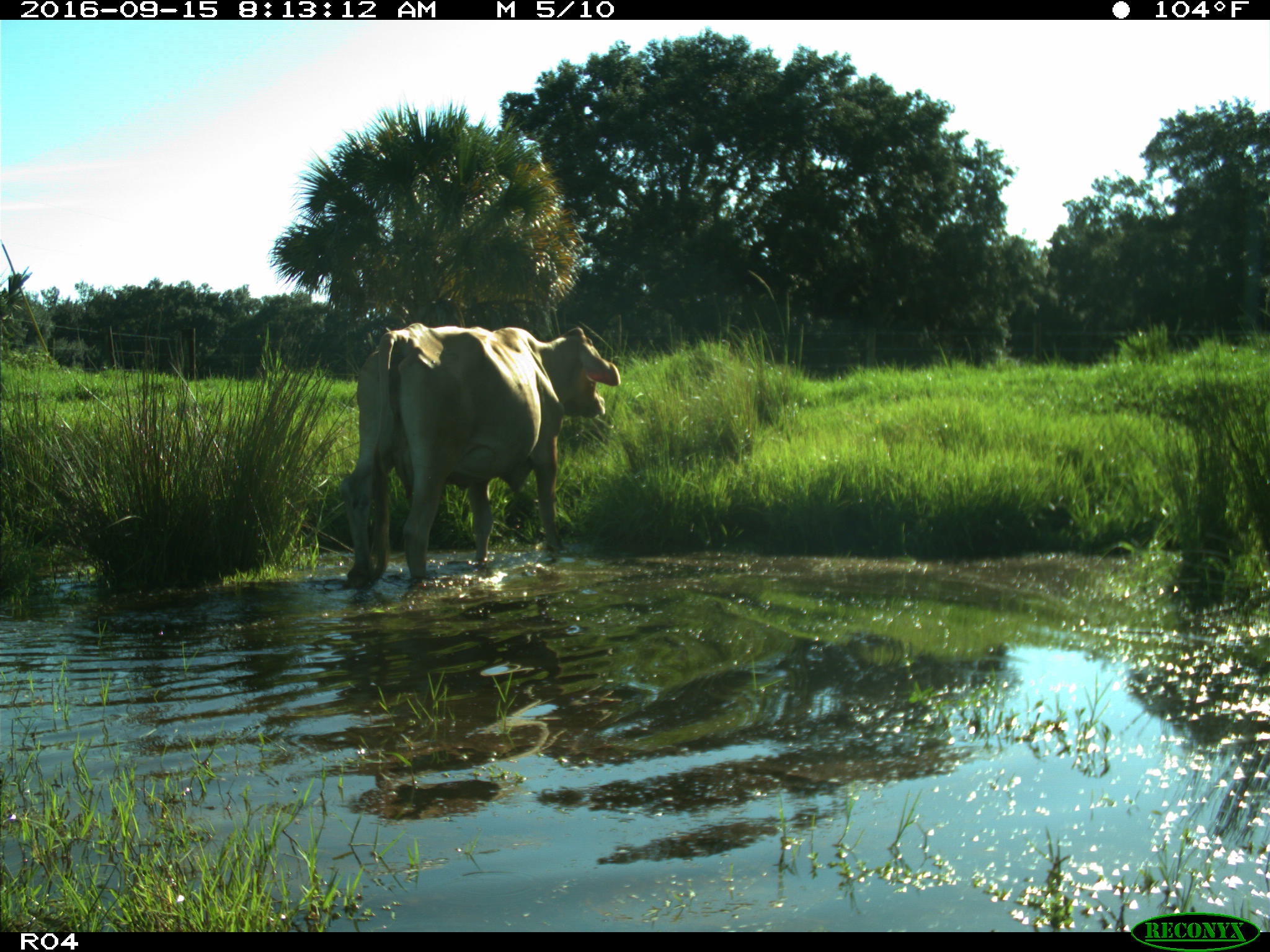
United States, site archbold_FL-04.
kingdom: Animalia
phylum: Chordata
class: Mammalia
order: Artiodactyla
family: Bovidae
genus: Bos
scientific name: Bos taurus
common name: domestic cow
Bos taurus (domestic cow).